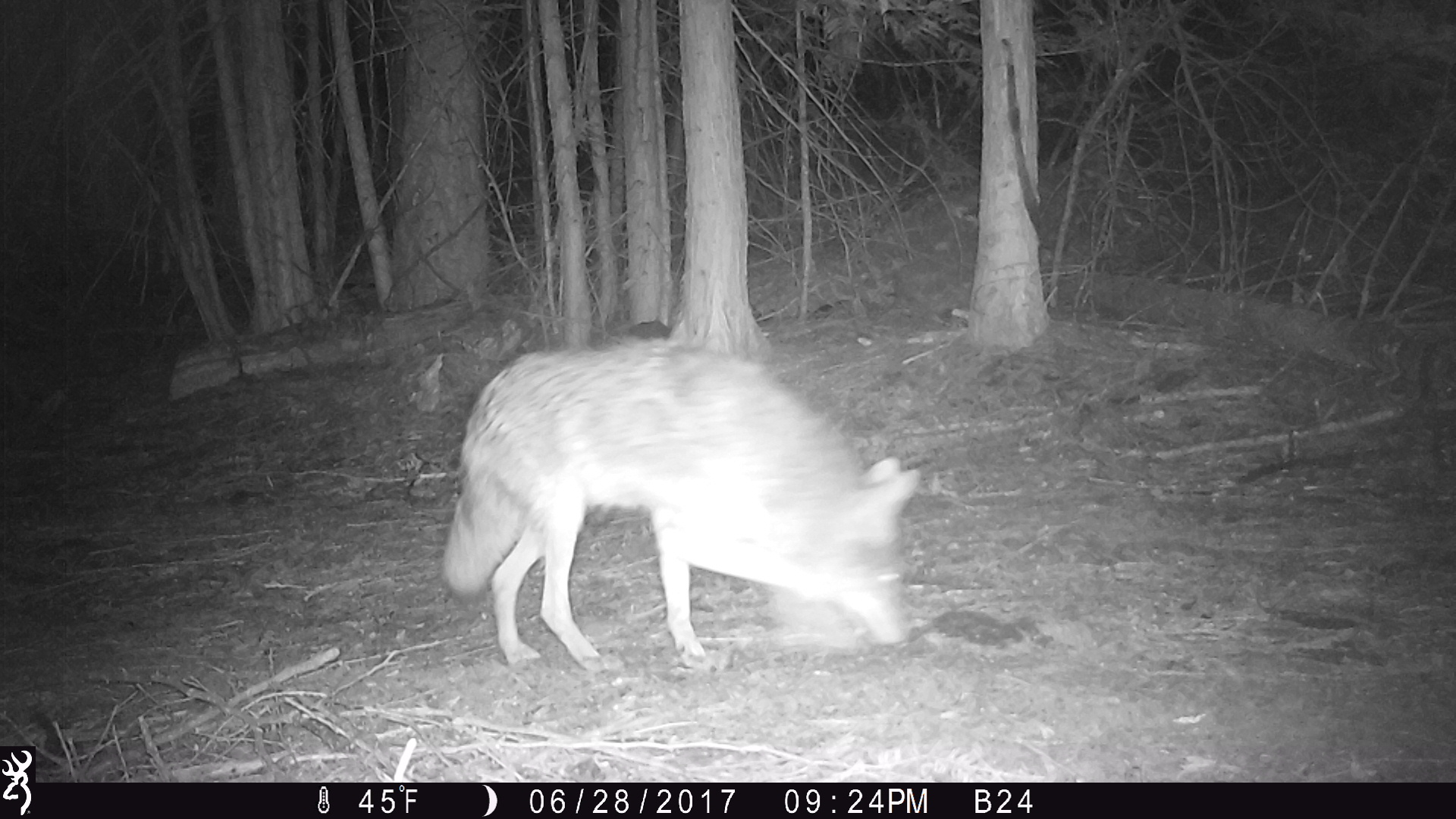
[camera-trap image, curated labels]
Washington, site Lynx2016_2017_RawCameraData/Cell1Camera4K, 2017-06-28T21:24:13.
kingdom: Animalia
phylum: Chordata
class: Mammalia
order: Carnivora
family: Canidae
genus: Canis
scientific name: Canis latrans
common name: coyote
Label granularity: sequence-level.